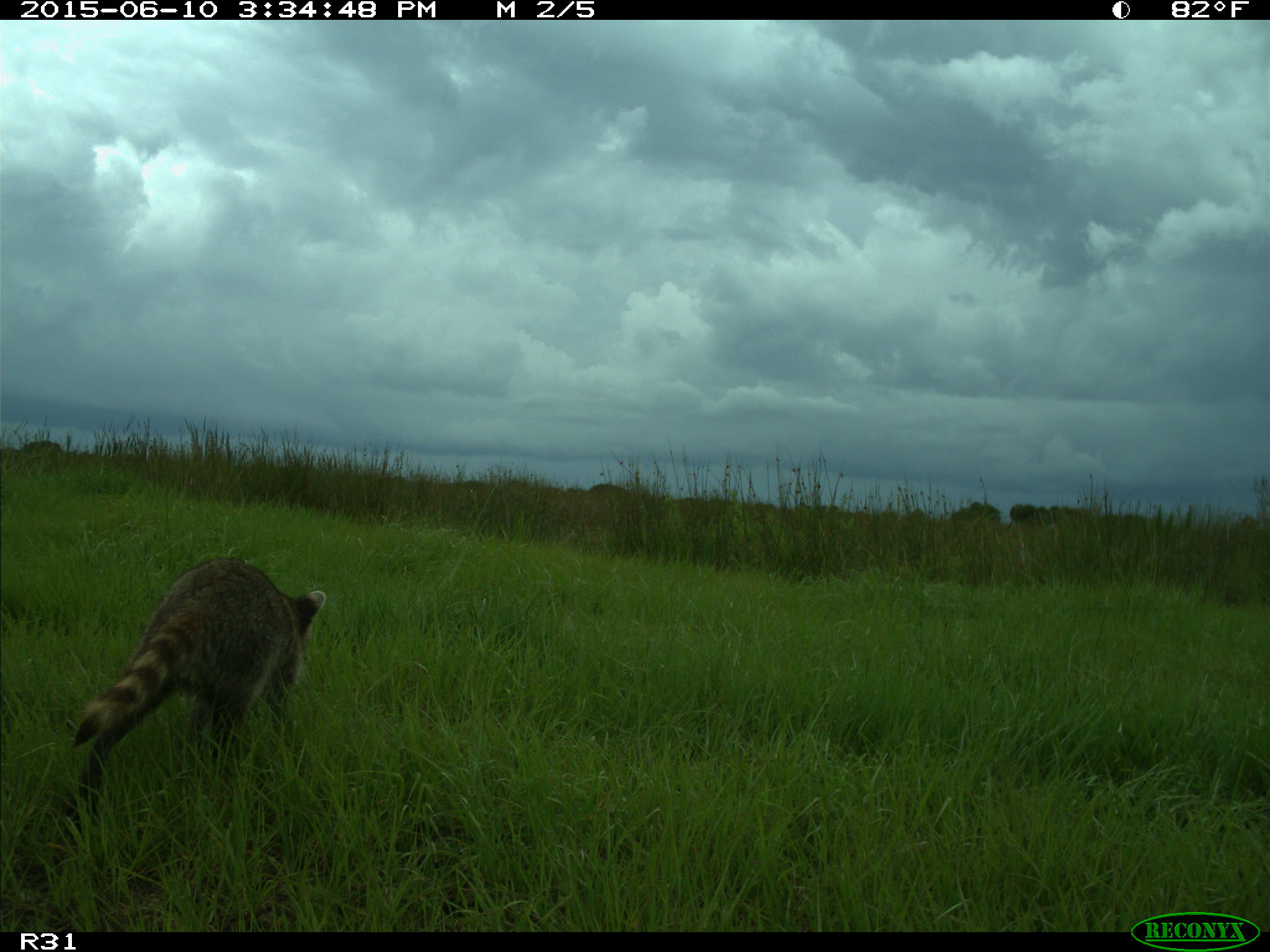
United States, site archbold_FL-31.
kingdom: Animalia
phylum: Chordata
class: Mammalia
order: Carnivora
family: Procyonidae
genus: Procyon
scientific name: Procyon lotor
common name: common raccoon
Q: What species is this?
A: Procyon lotor (common raccoon).